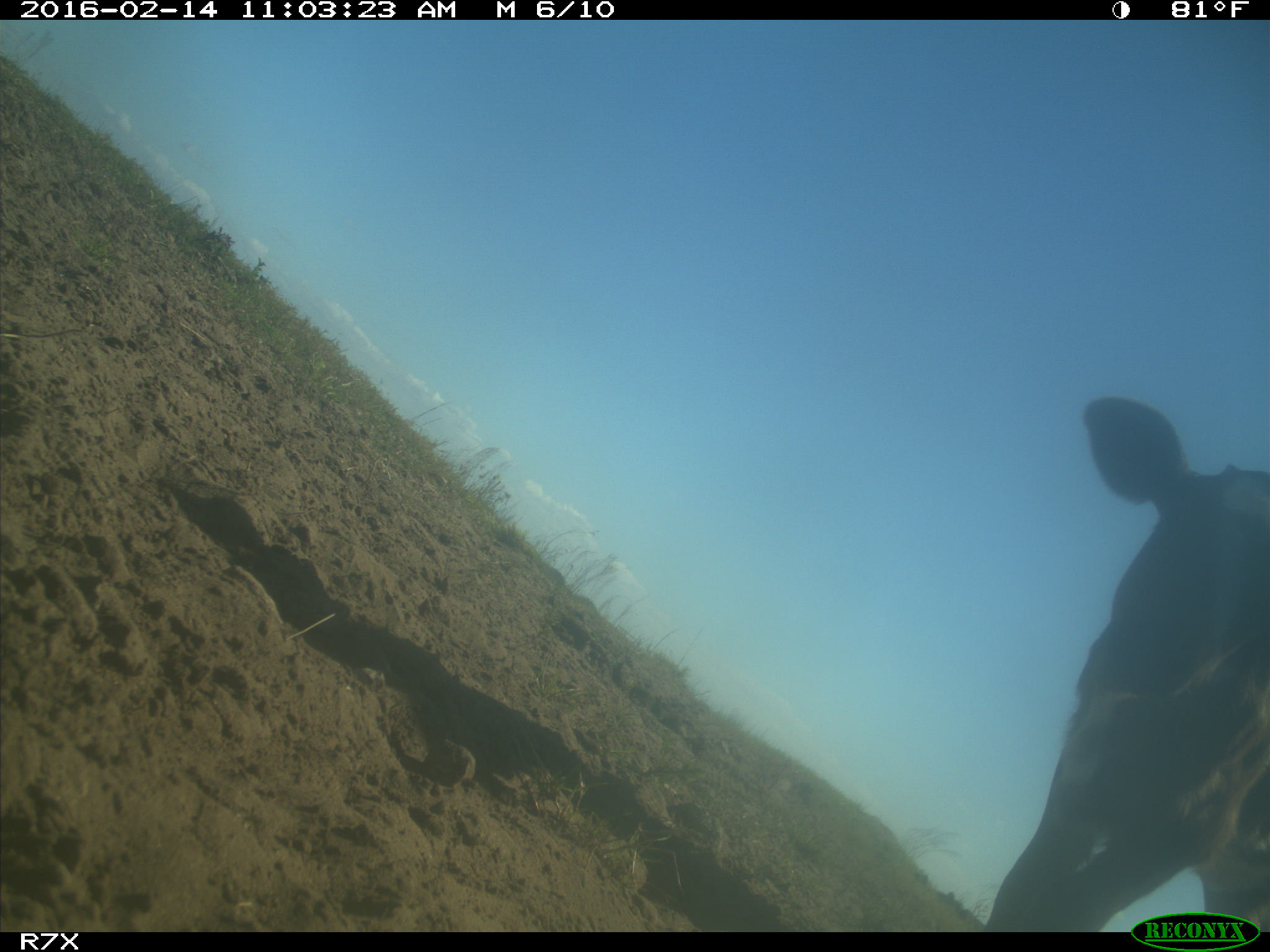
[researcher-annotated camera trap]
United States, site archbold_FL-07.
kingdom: Animalia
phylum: Chordata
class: Mammalia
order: Artiodactyla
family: Bovidae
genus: Bos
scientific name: Bos taurus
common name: domestic cow